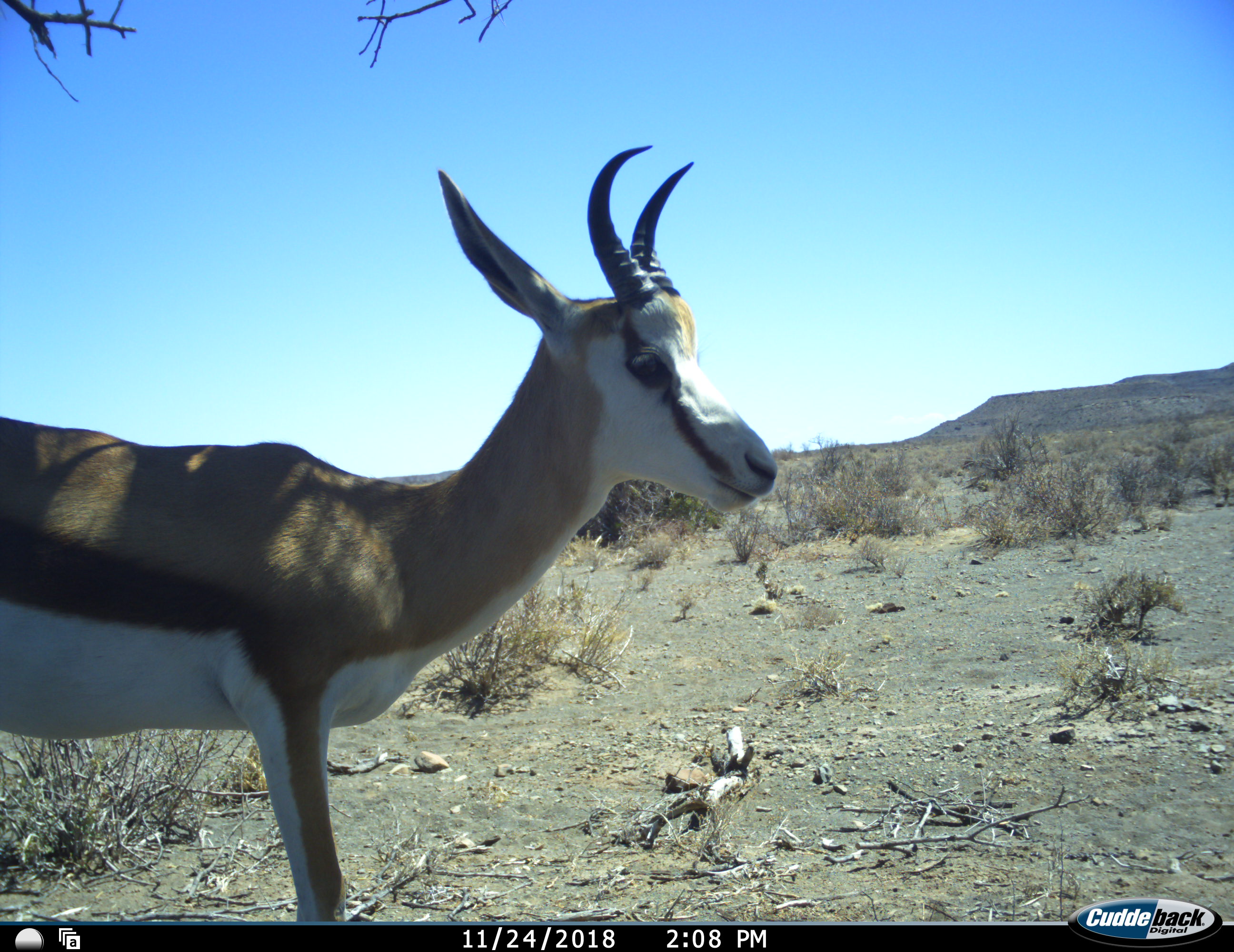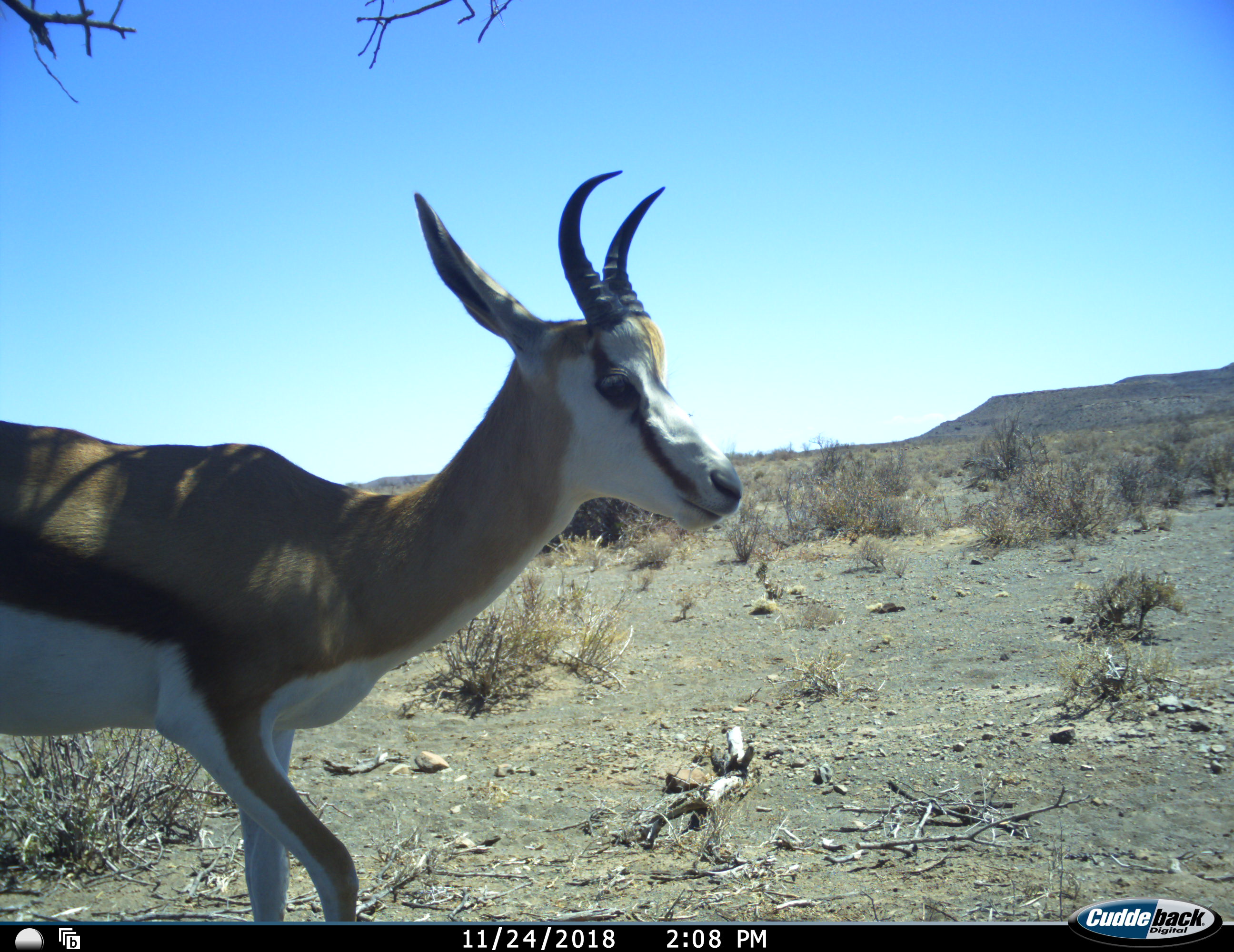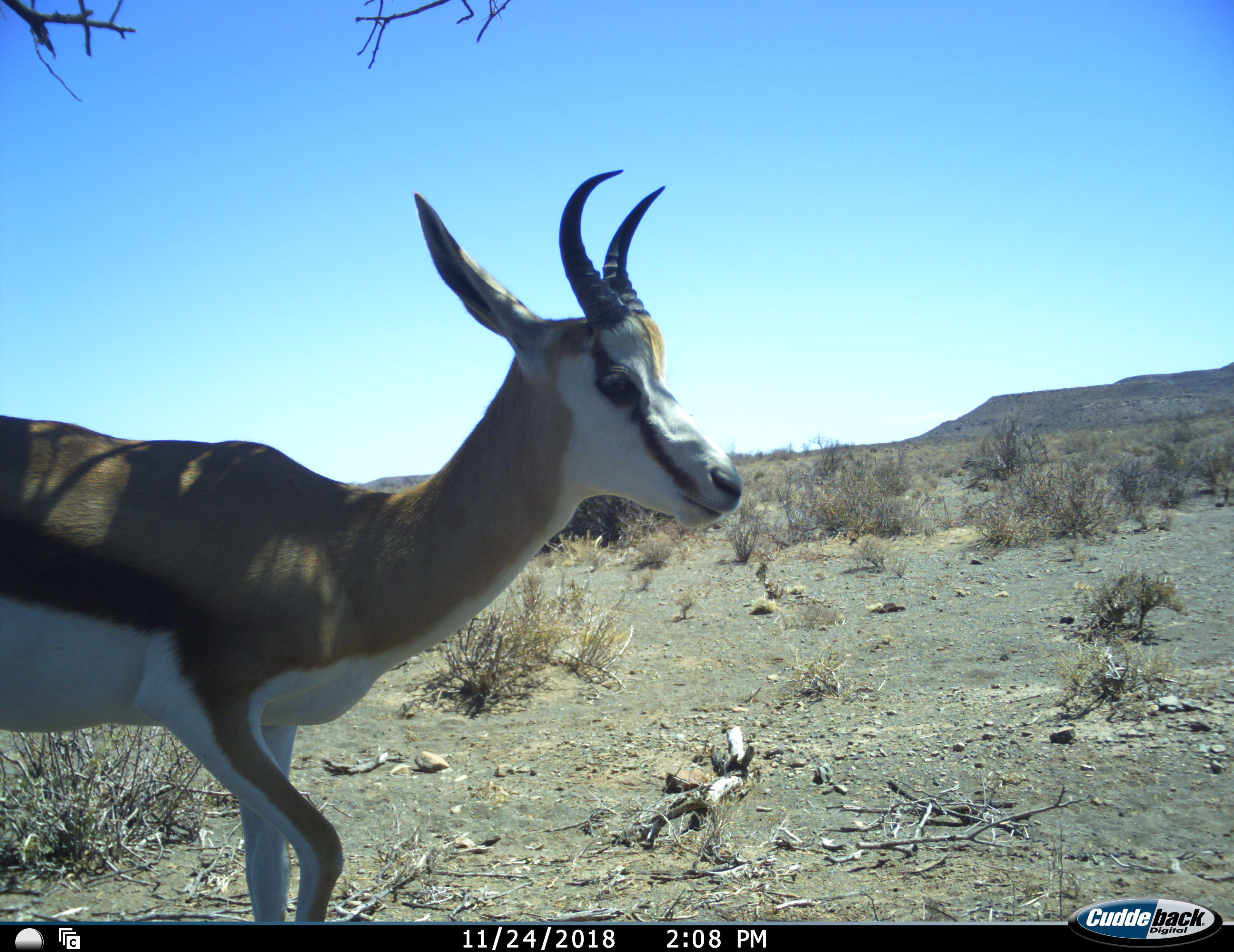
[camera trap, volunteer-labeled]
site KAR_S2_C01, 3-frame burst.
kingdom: Animalia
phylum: Chordata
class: Mammalia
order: Artiodactyla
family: Bovidae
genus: Antidorcas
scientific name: Antidorcas marsupialis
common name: springbok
Springbok (Antidorcas marsupialis), count 1. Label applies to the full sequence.